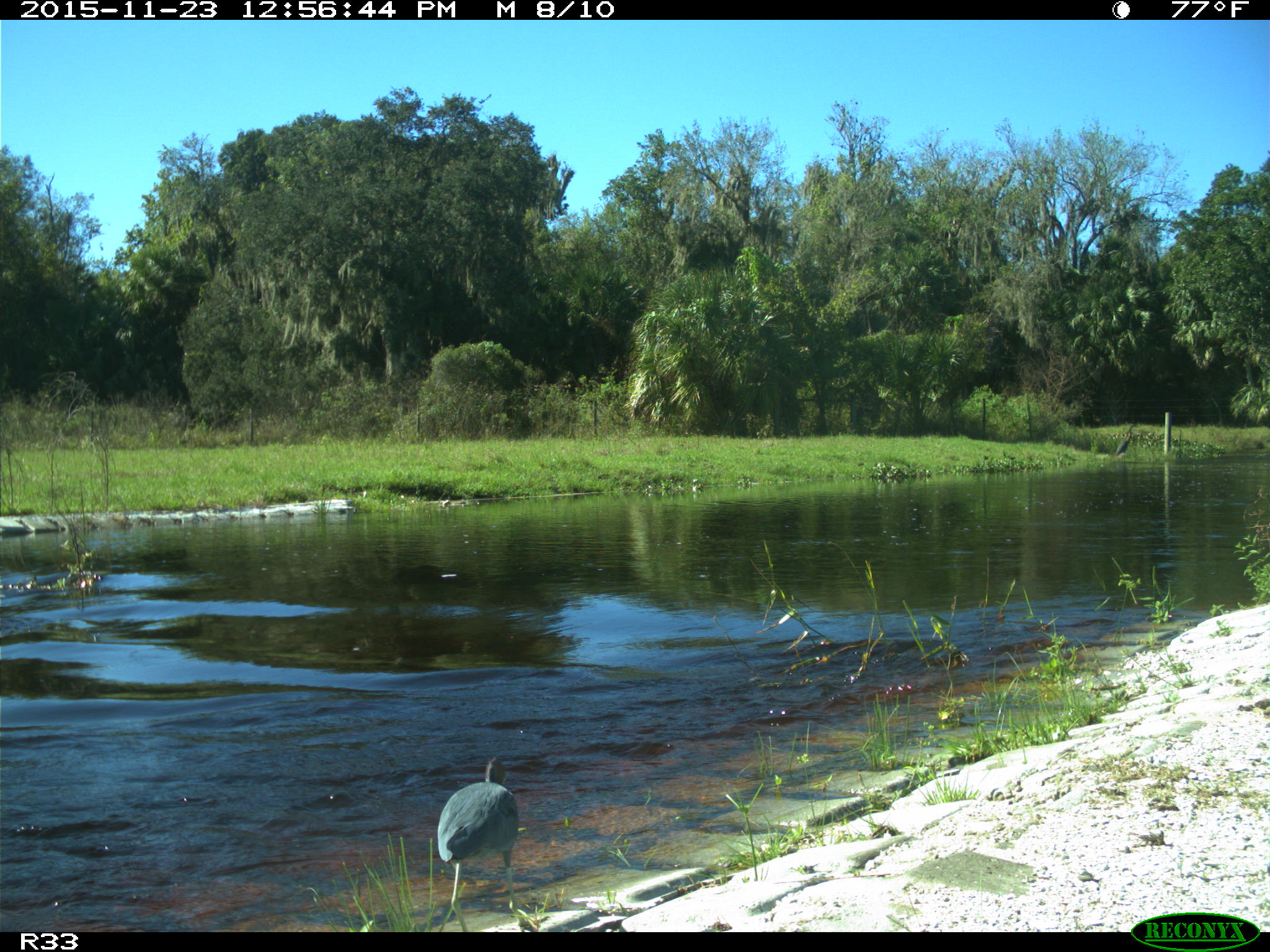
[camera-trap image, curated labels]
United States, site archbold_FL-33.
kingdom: Animalia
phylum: Chordata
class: Aves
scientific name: Aves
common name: birds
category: unidentified bird